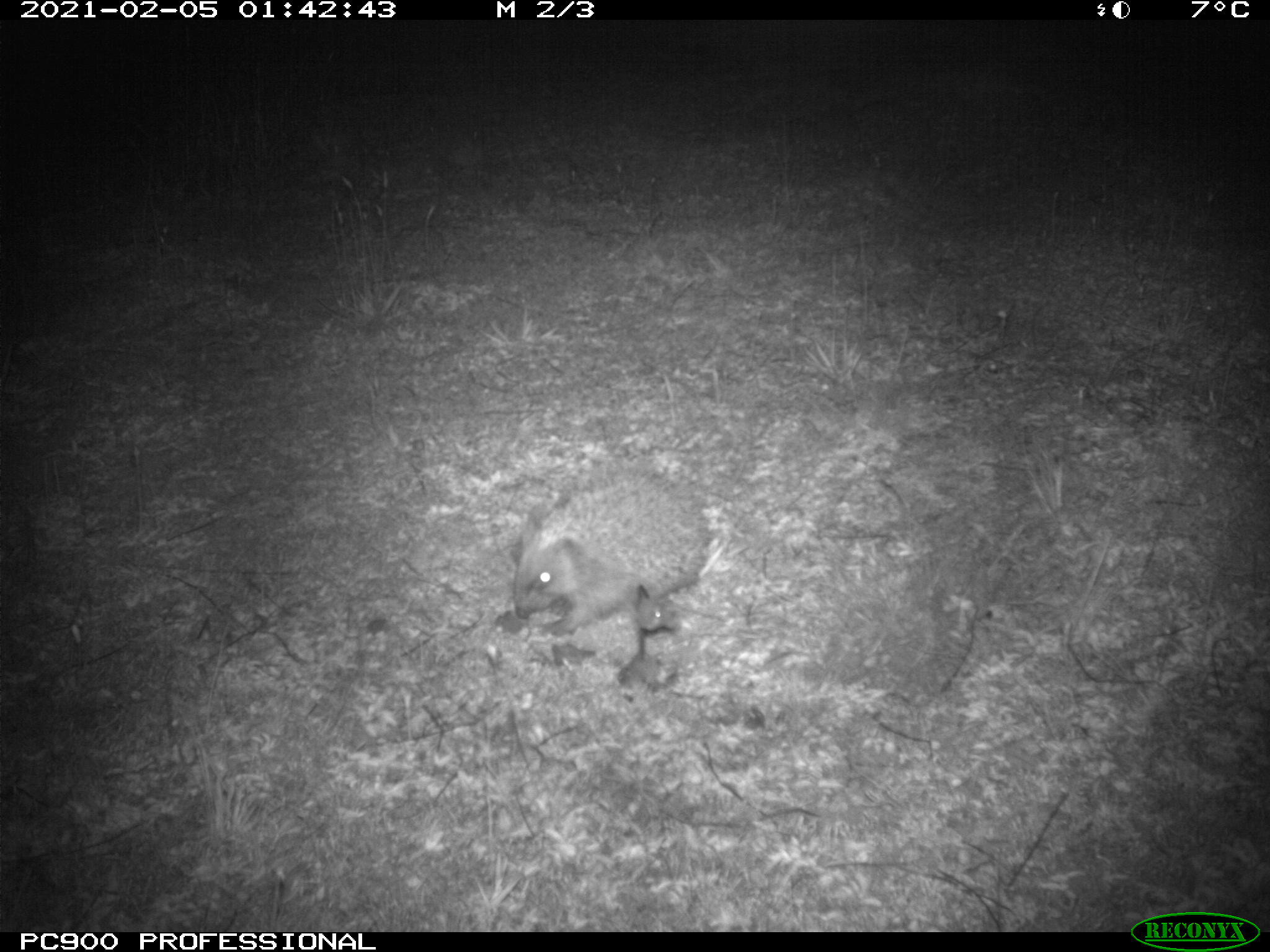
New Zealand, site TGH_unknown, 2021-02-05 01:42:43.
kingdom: Animalia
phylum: Chordata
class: Mammalia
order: Eulipotyphla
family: Erinaceidae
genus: Erinaceus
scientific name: Erinaceus europaeus europaeus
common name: european hedgehog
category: hedgehog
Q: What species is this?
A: Hedgehog (european hedgehog) (Erinaceus europaeus europaeus).